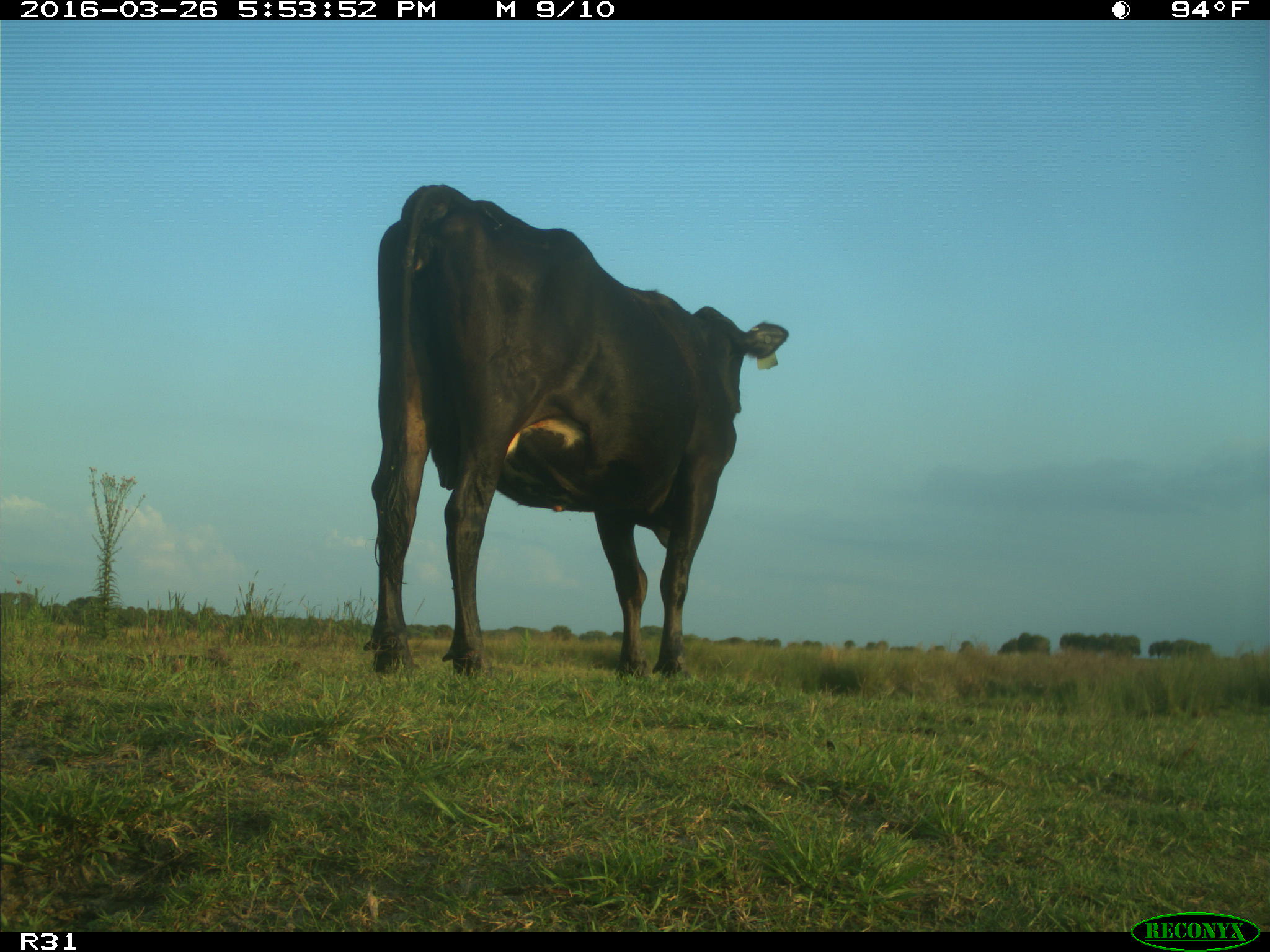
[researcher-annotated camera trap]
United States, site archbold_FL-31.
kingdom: Animalia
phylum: Chordata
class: Mammalia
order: Artiodactyla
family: Bovidae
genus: Bos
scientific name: Bos taurus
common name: domestic cow